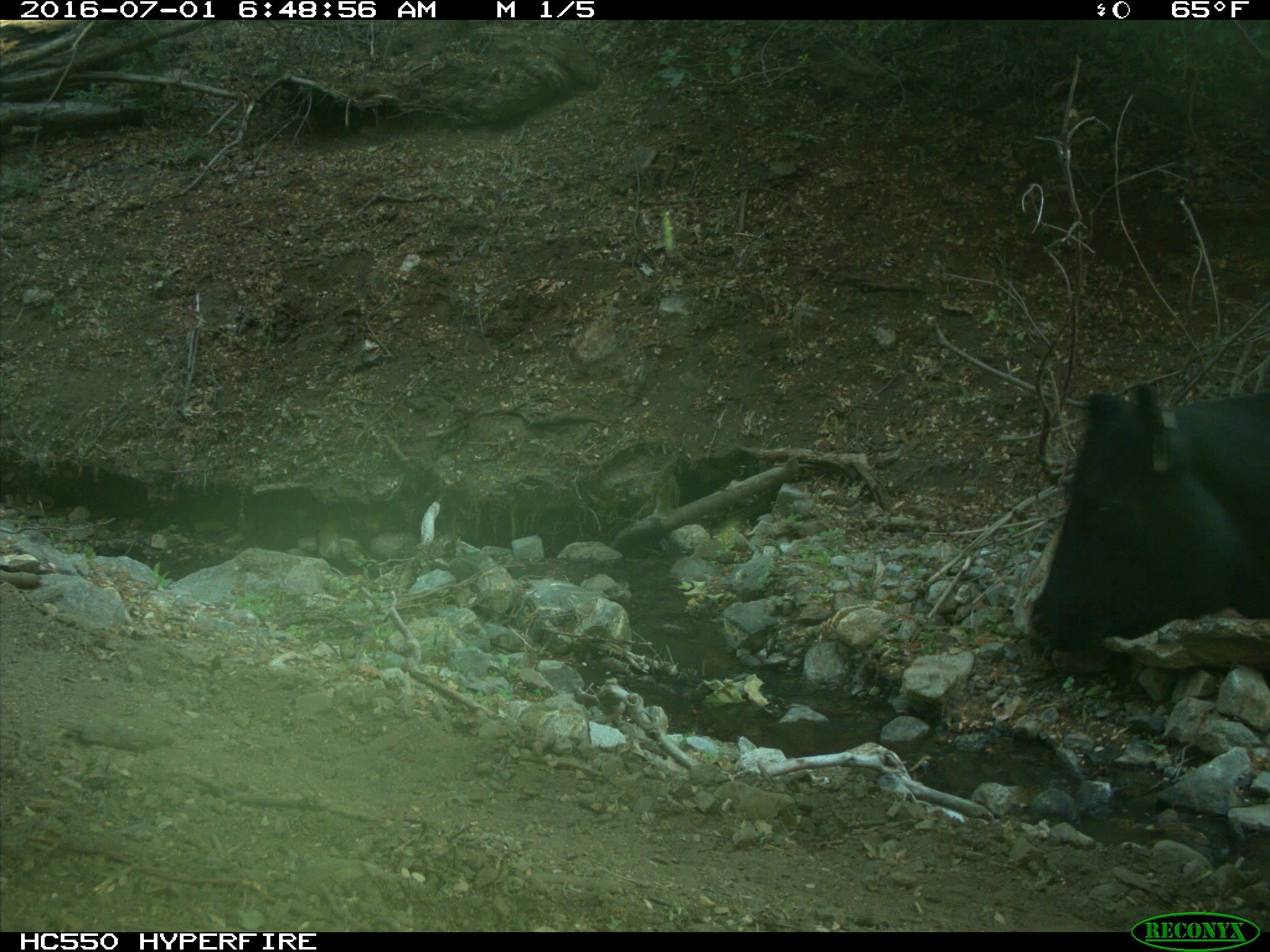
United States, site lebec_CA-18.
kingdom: Animalia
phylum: Chordata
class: Mammalia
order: Artiodactyla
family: Bovidae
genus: Bos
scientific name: Bos taurus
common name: domestic cow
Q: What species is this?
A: Bos taurus (domestic cow).